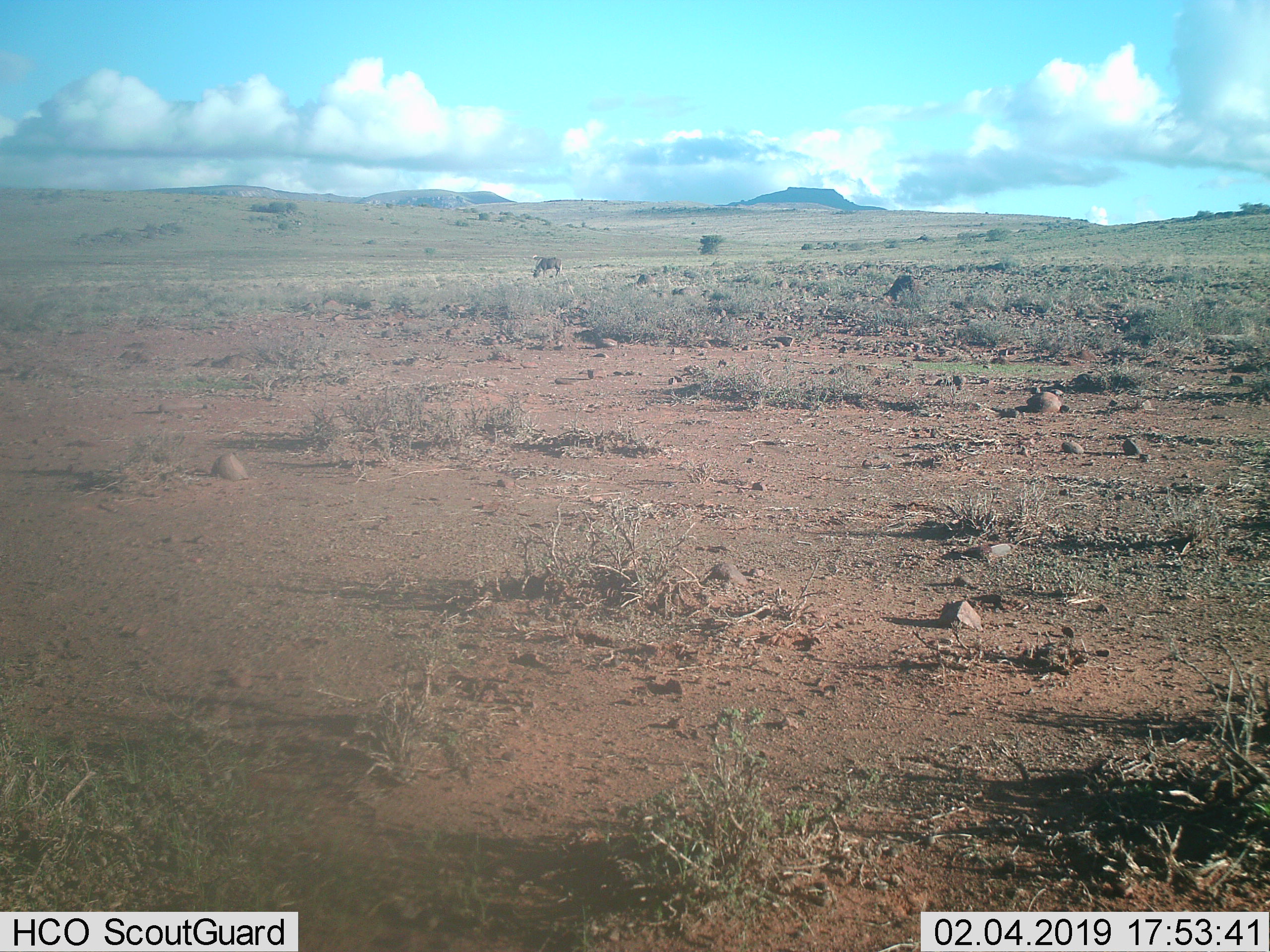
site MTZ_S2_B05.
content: unidentified animal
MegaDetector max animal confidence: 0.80